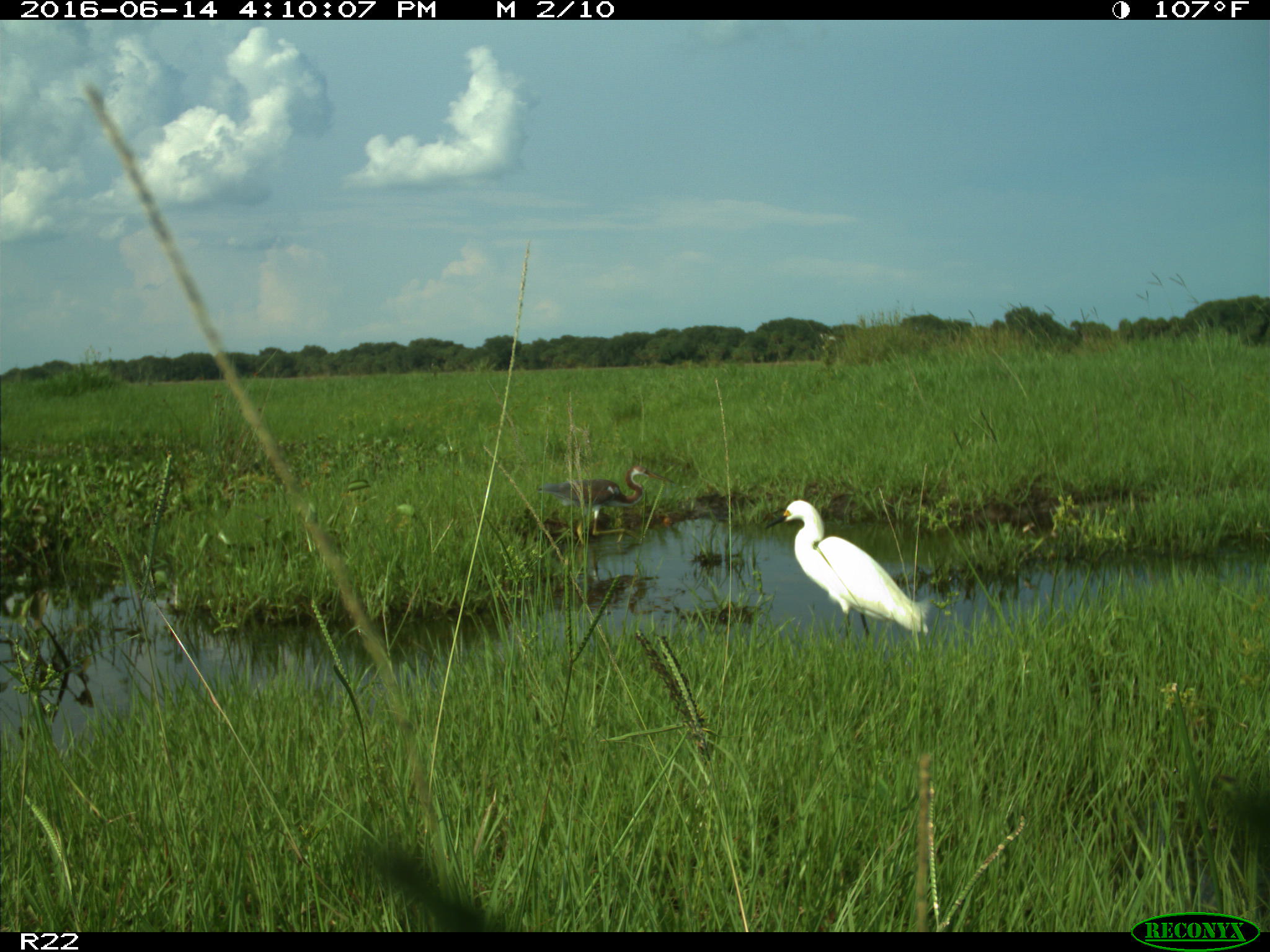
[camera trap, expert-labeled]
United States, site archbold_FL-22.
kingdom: Animalia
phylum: Chordata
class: Aves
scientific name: Aves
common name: birds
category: unidentified bird